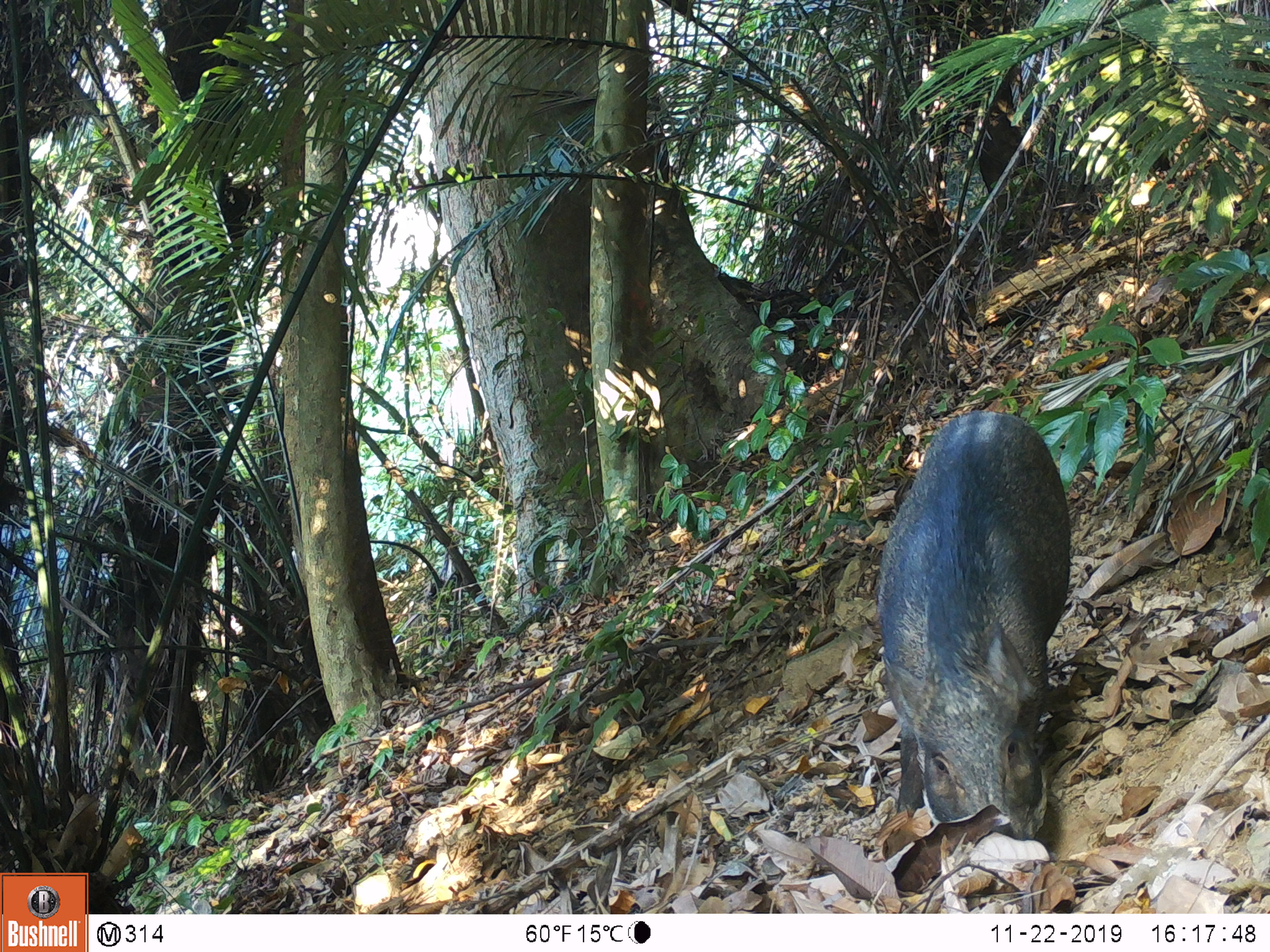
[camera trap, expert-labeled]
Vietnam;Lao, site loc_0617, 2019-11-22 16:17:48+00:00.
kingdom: Animalia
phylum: Chordata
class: Mammalia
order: Artiodactyla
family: Suidae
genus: Sus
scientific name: Sus scrofa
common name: eurasian wild pig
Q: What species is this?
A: Eurasian wild pig (Sus scrofa).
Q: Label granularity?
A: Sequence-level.